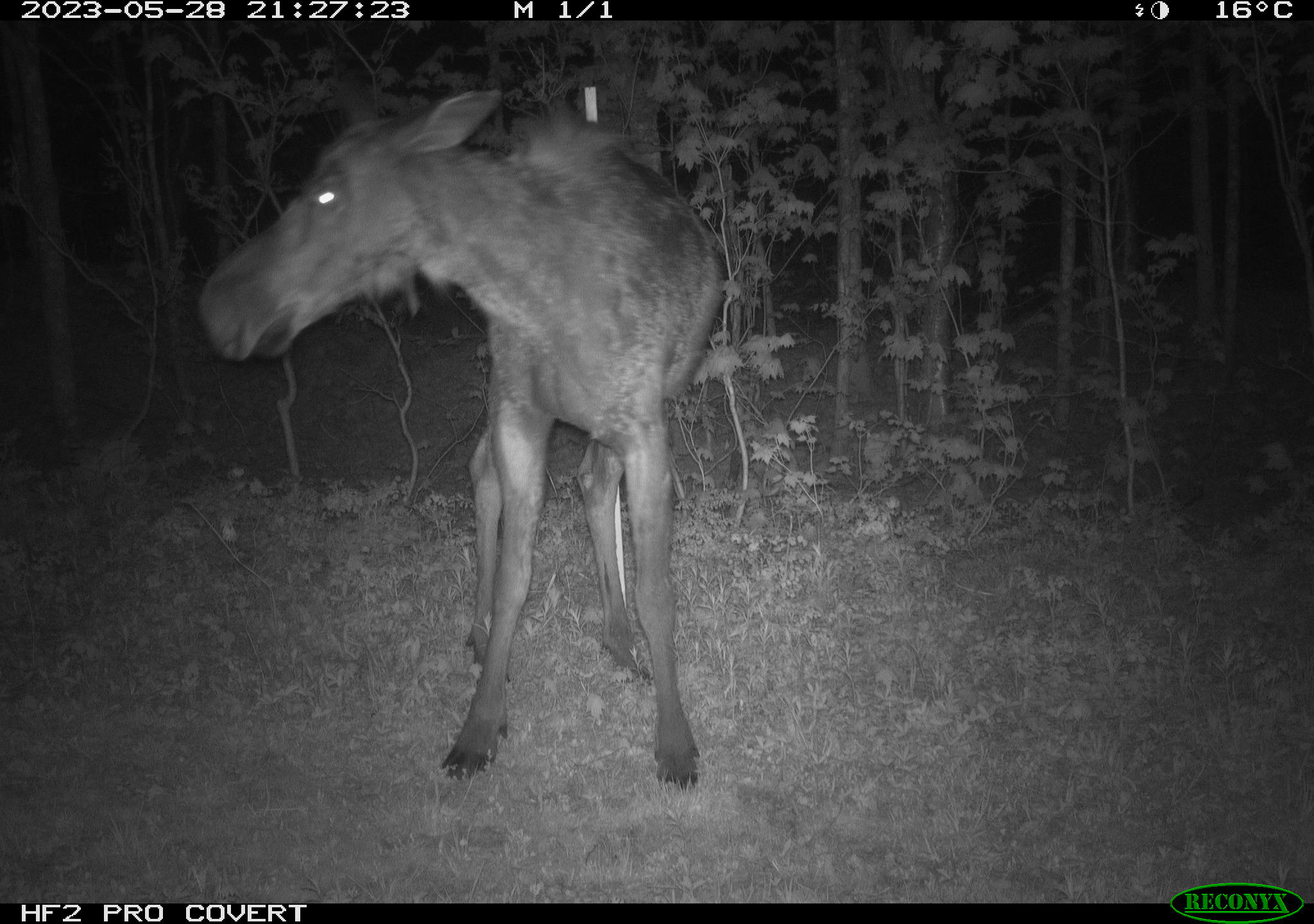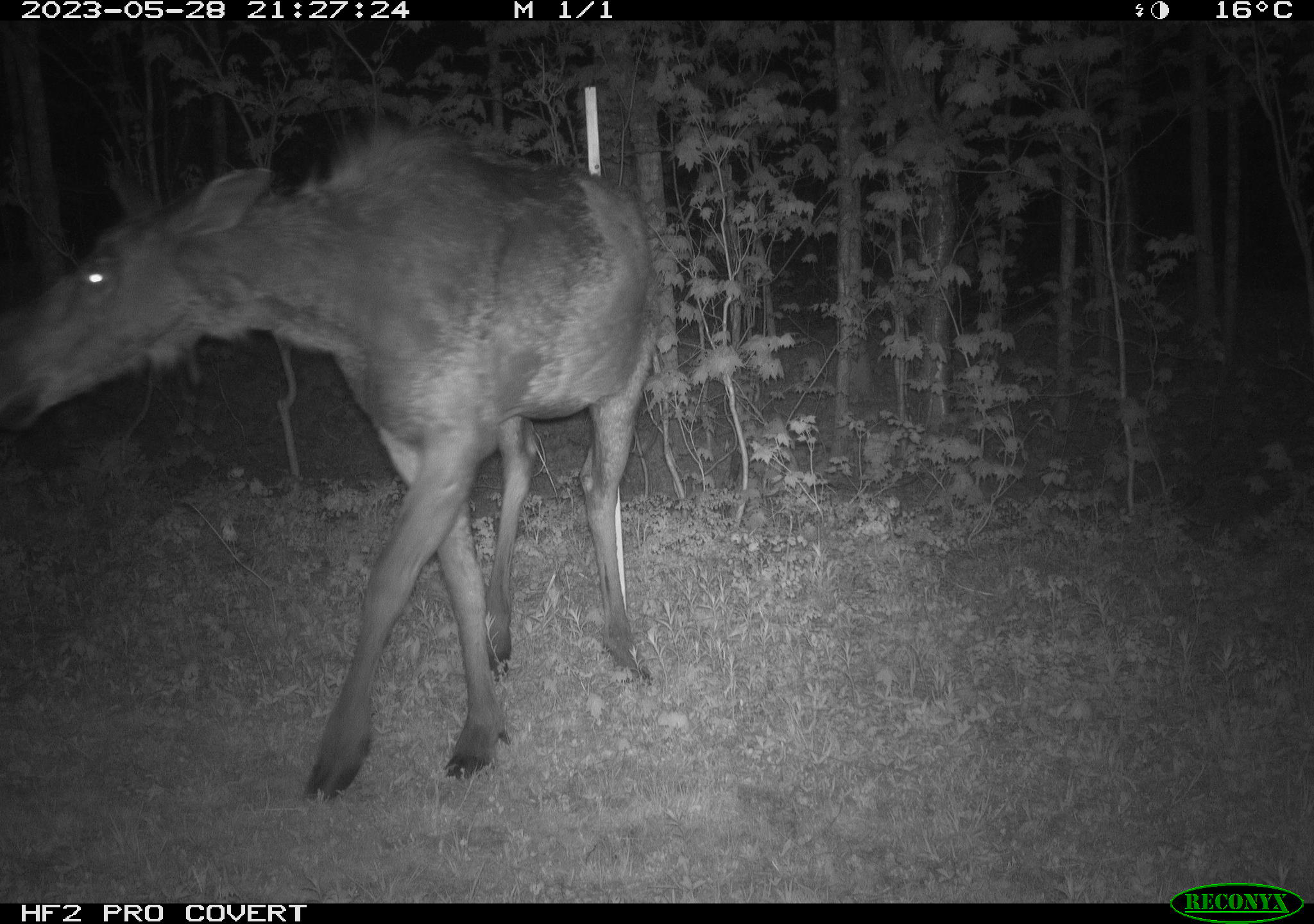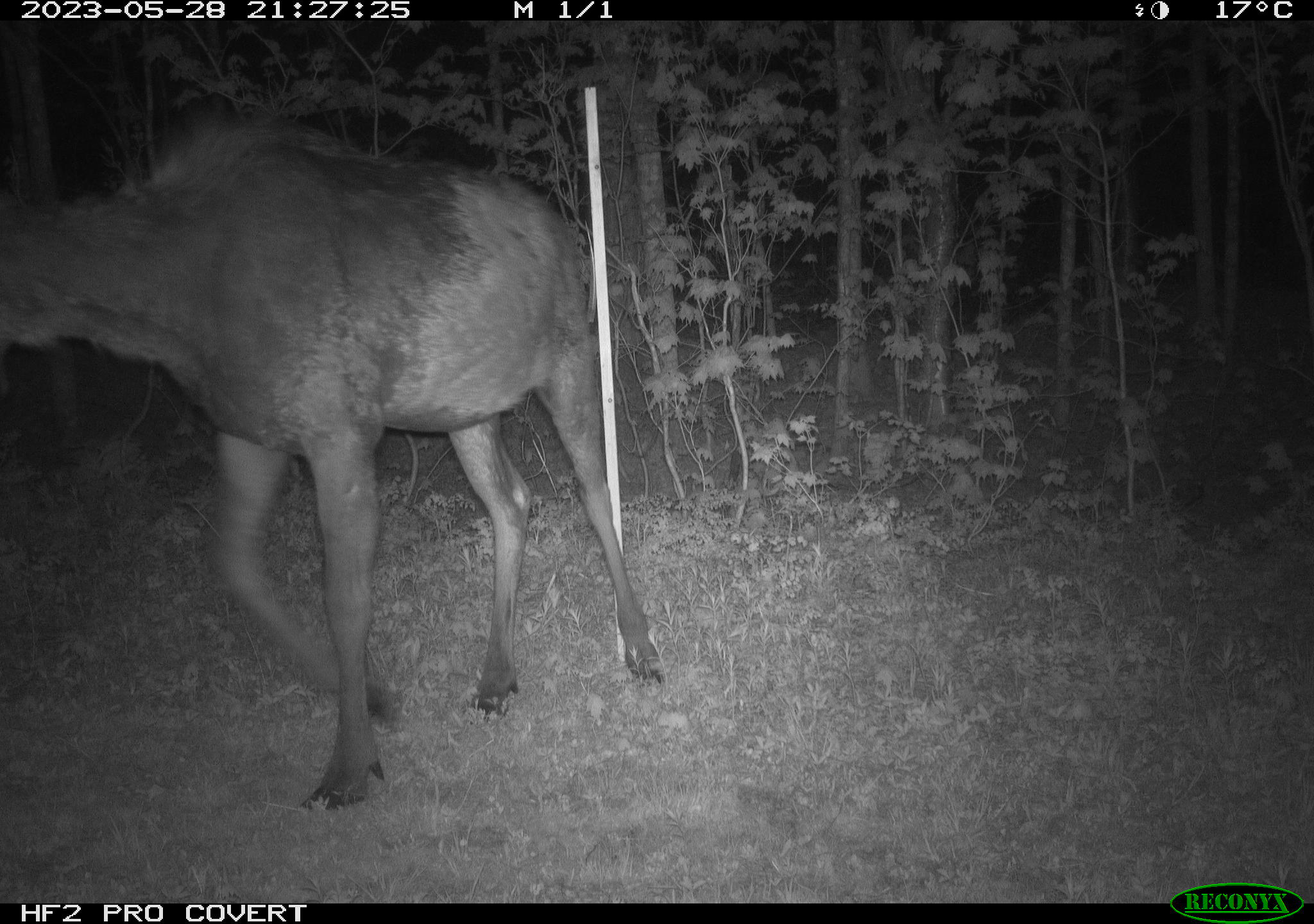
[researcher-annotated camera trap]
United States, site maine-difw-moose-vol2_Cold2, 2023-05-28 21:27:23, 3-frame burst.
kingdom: Animalia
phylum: Chordata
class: Mammalia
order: Artiodactyla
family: Cervidae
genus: Alces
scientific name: Alces alces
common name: moose